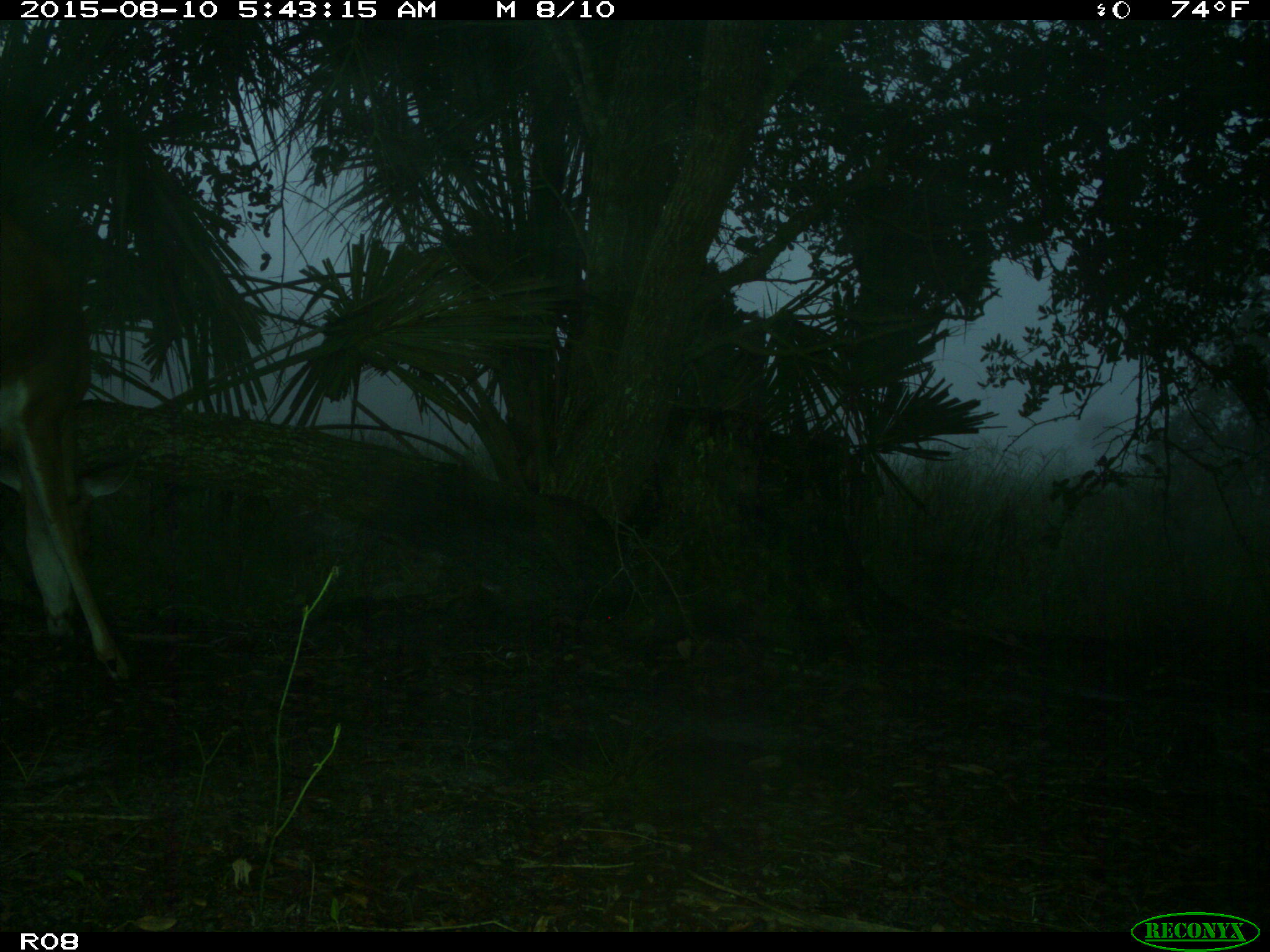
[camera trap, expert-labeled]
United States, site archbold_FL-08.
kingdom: Animalia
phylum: Chordata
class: Mammalia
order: Artiodactyla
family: Cervidae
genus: Odocoileus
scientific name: Odocoileus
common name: deer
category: unidentified deer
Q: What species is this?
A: Unidentified deer (deer) (Odocoileus).